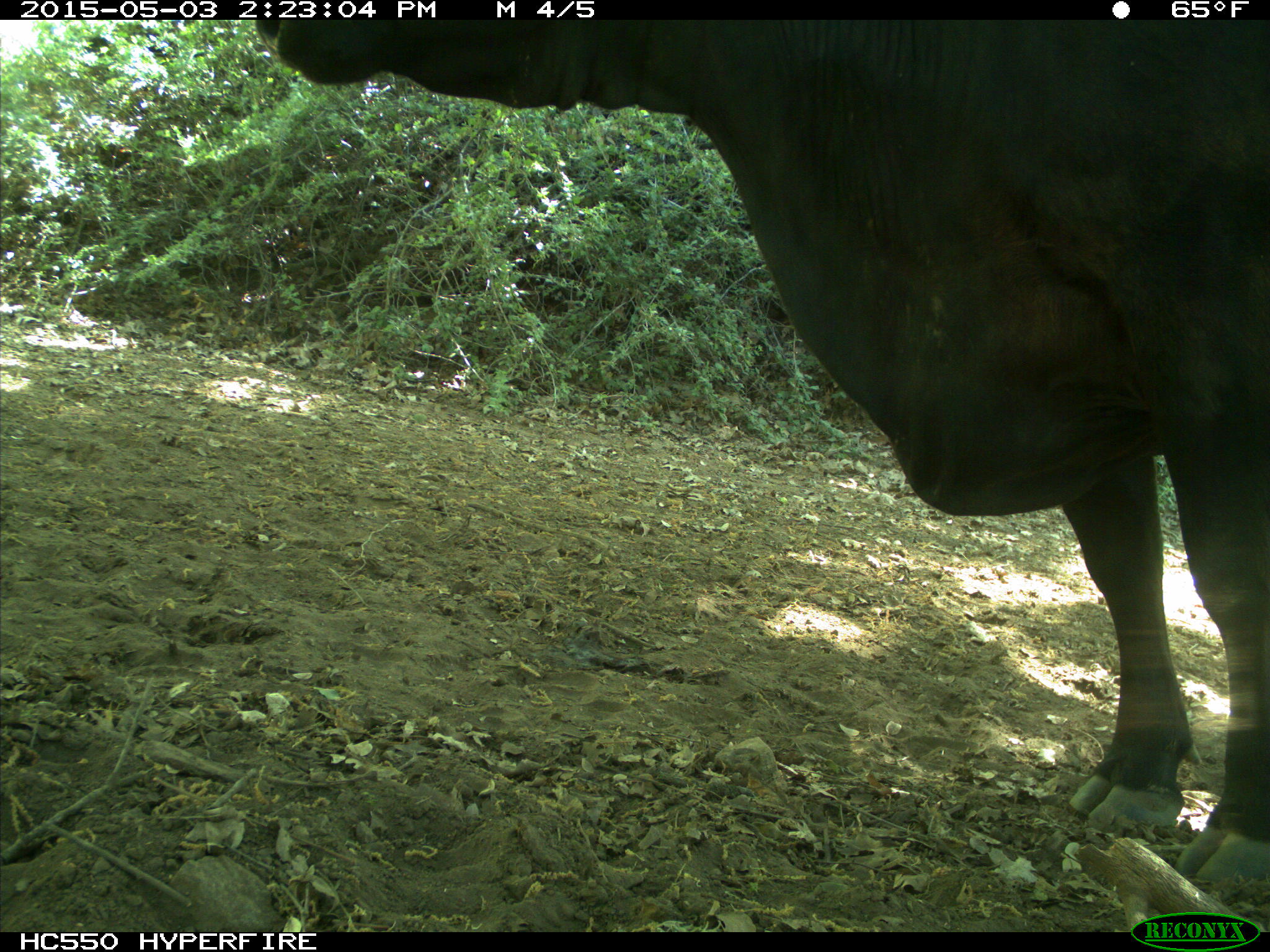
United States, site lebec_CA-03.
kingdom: Animalia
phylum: Chordata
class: Mammalia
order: Artiodactyla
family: Bovidae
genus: Bos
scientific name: Bos taurus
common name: domestic cow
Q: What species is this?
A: Bos taurus (domestic cow).